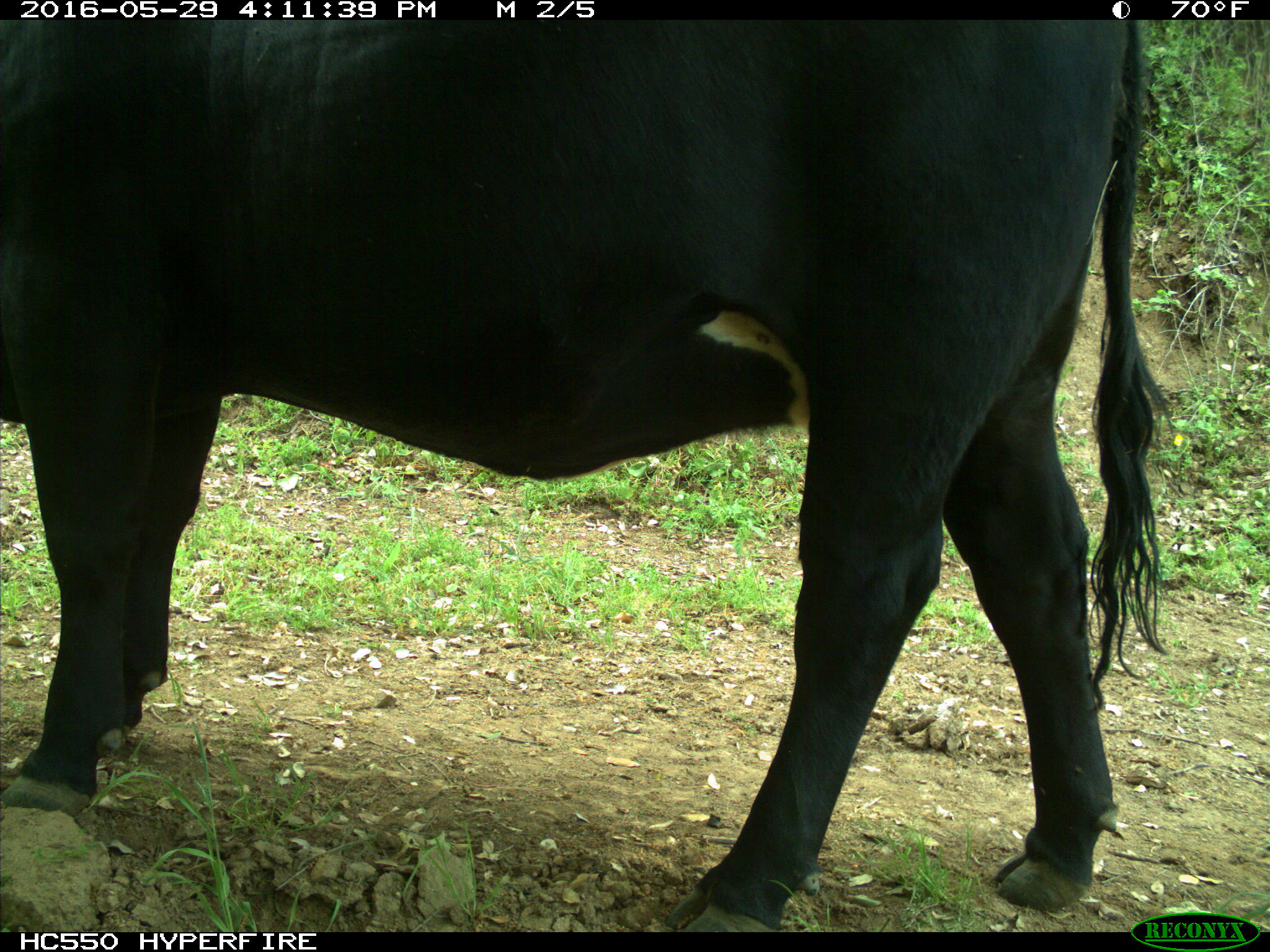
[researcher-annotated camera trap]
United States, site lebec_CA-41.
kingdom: Animalia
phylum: Chordata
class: Mammalia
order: Artiodactyla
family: Bovidae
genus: Bos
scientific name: Bos taurus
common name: domestic cow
Bos taurus (domestic cow).